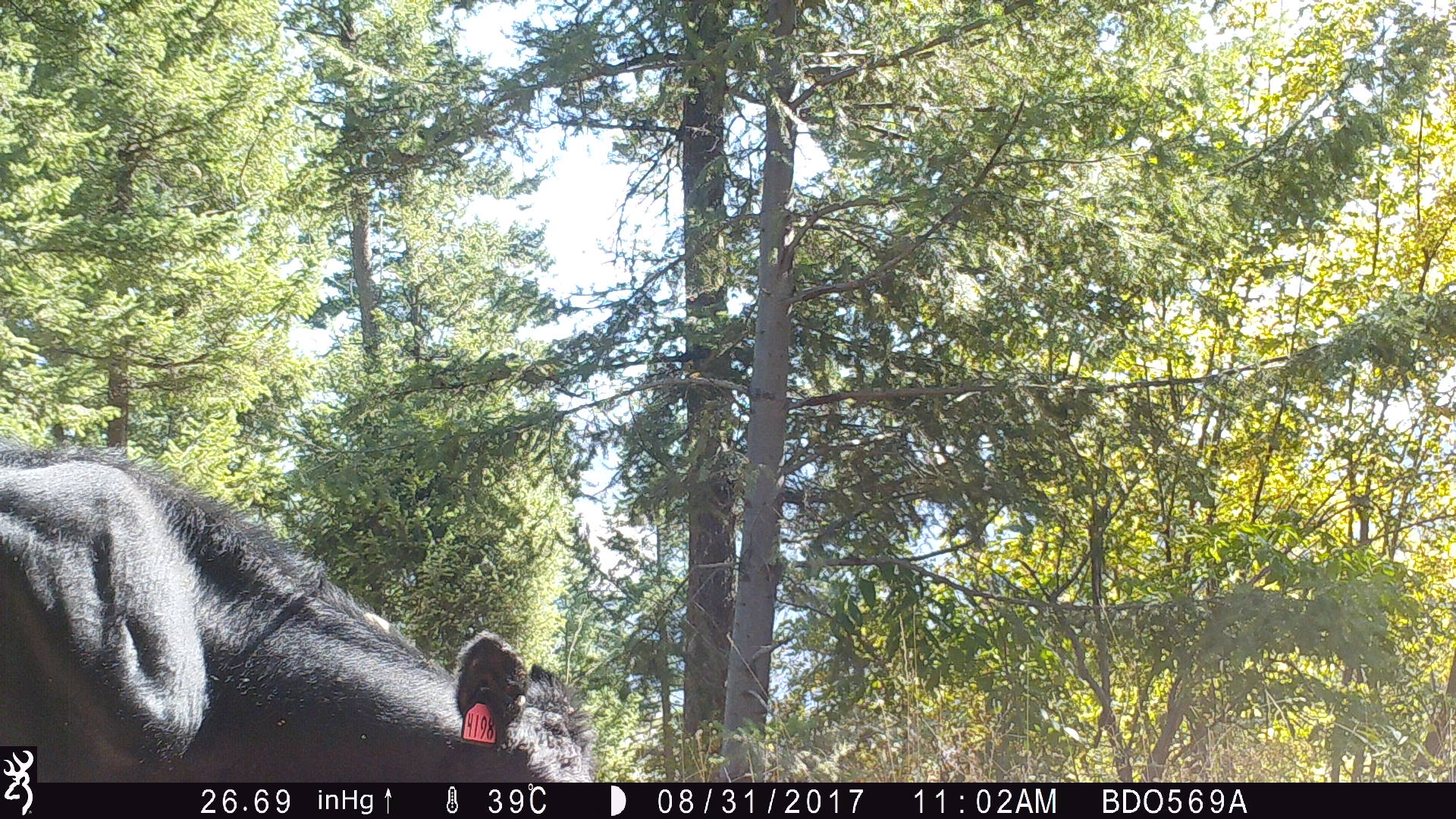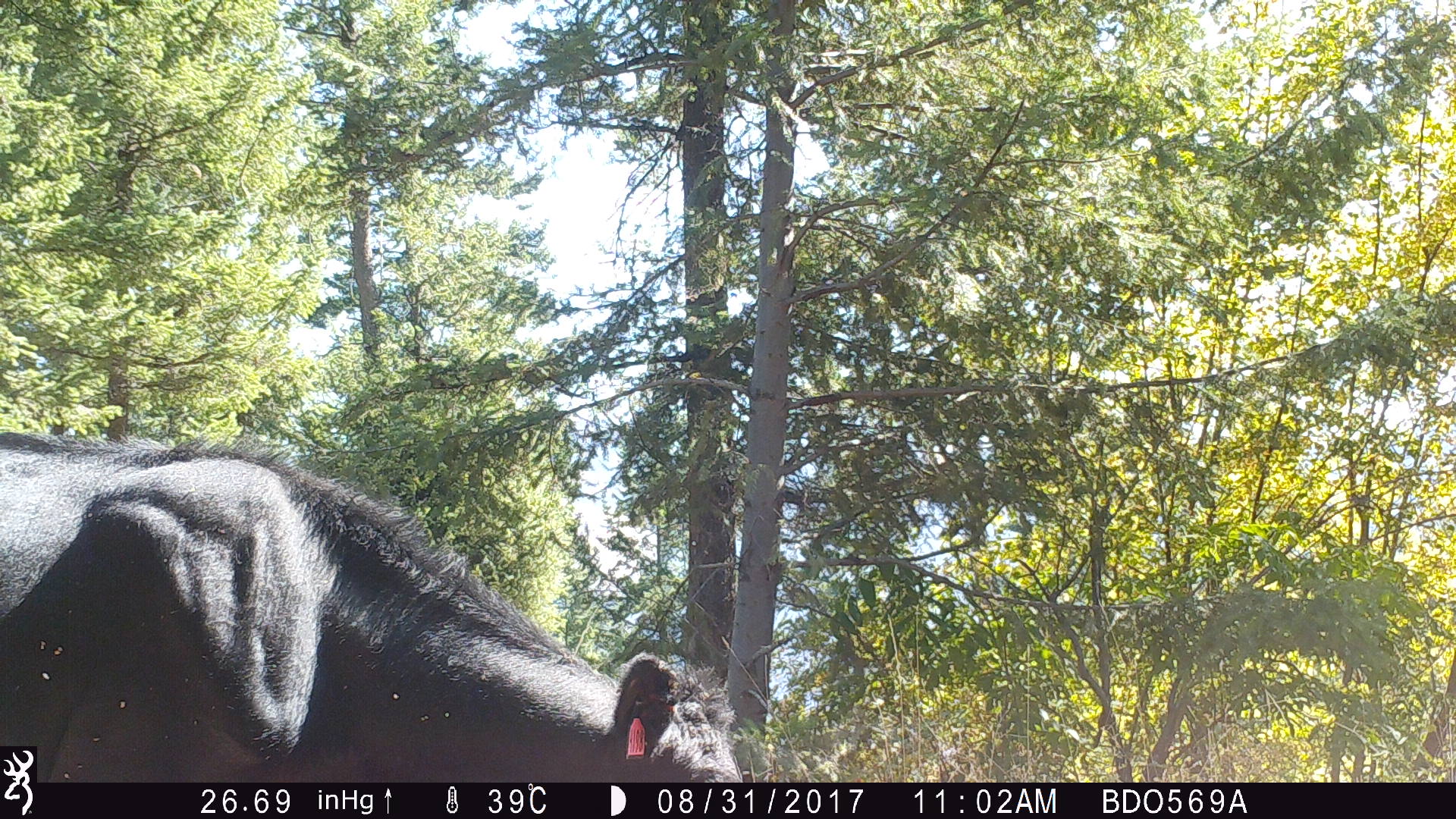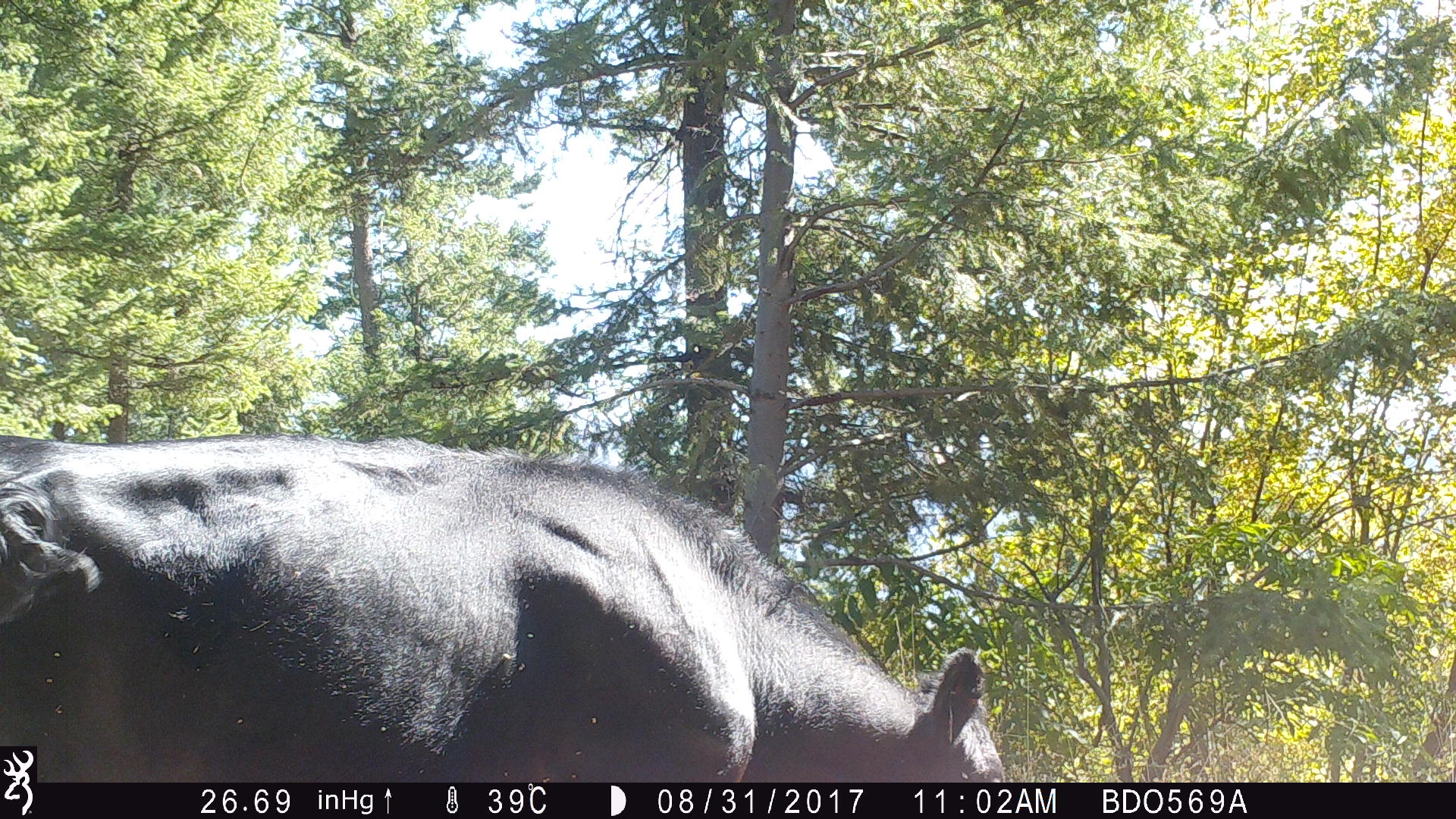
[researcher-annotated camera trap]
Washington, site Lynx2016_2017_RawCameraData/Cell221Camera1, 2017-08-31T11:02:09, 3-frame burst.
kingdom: Animalia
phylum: Chordata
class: Mammalia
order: Artiodactyla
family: Bovidae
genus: Bos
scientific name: Bos taurus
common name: domestic cattle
Domestic cattle (Bos taurus). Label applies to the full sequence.